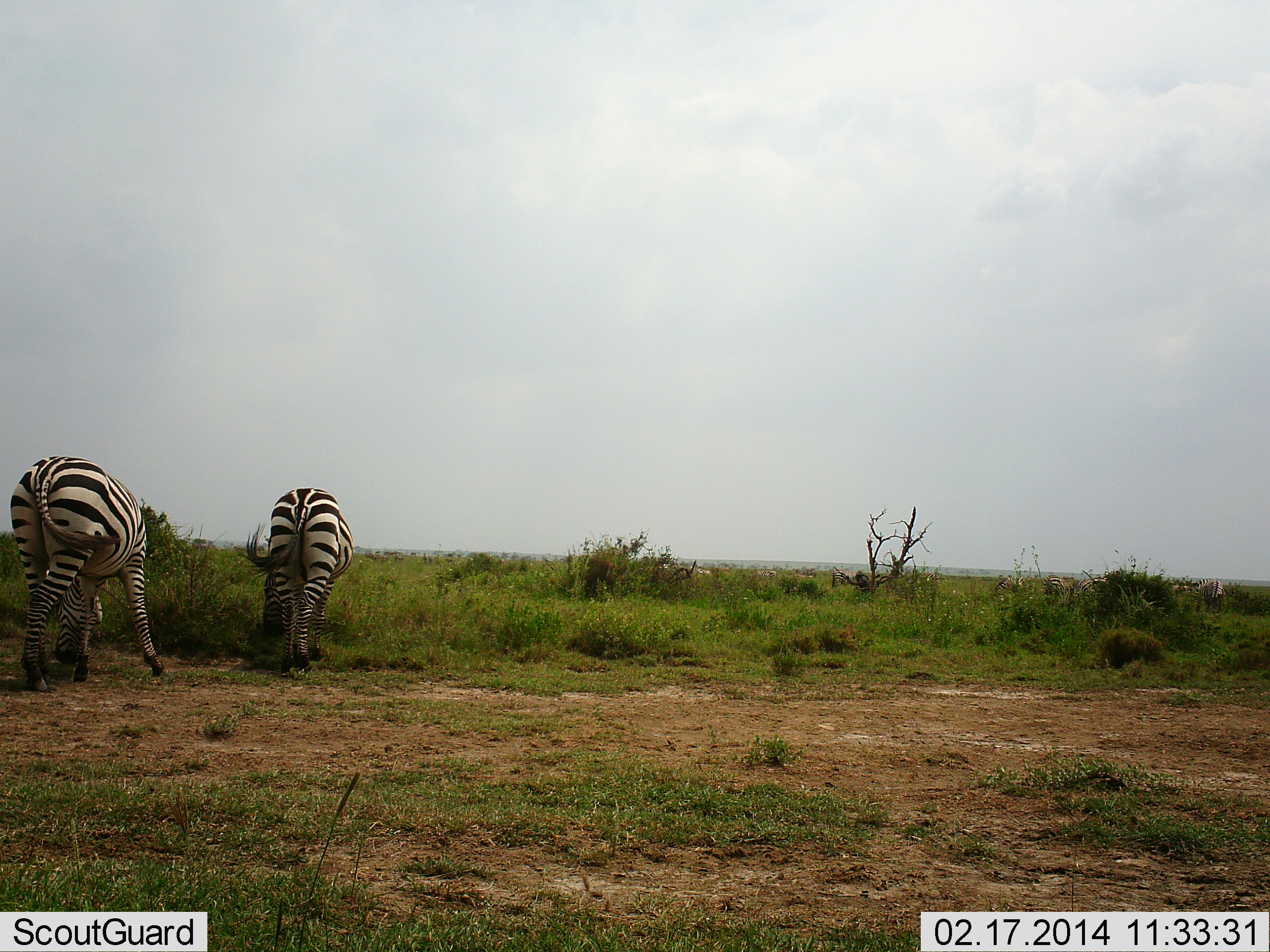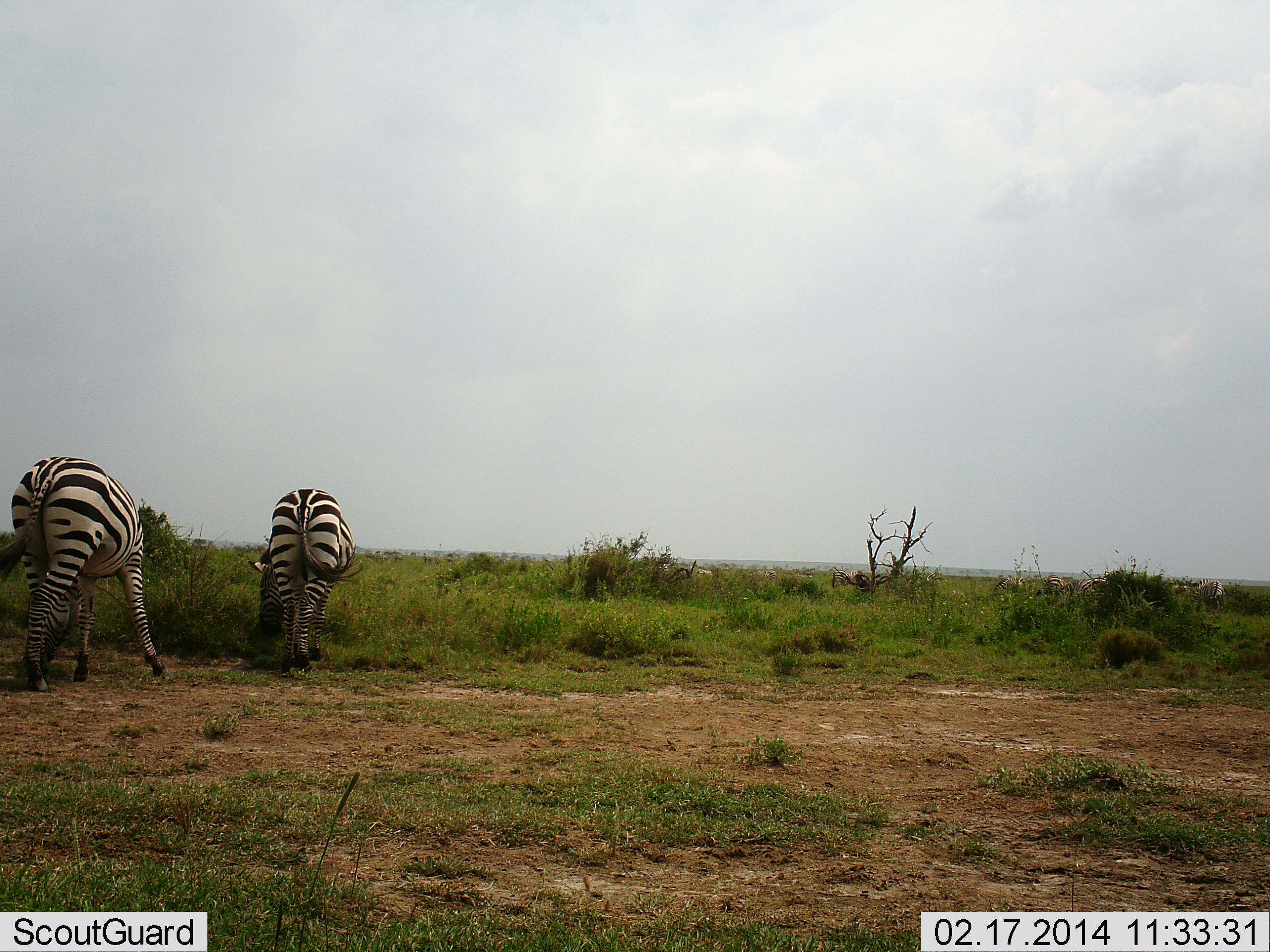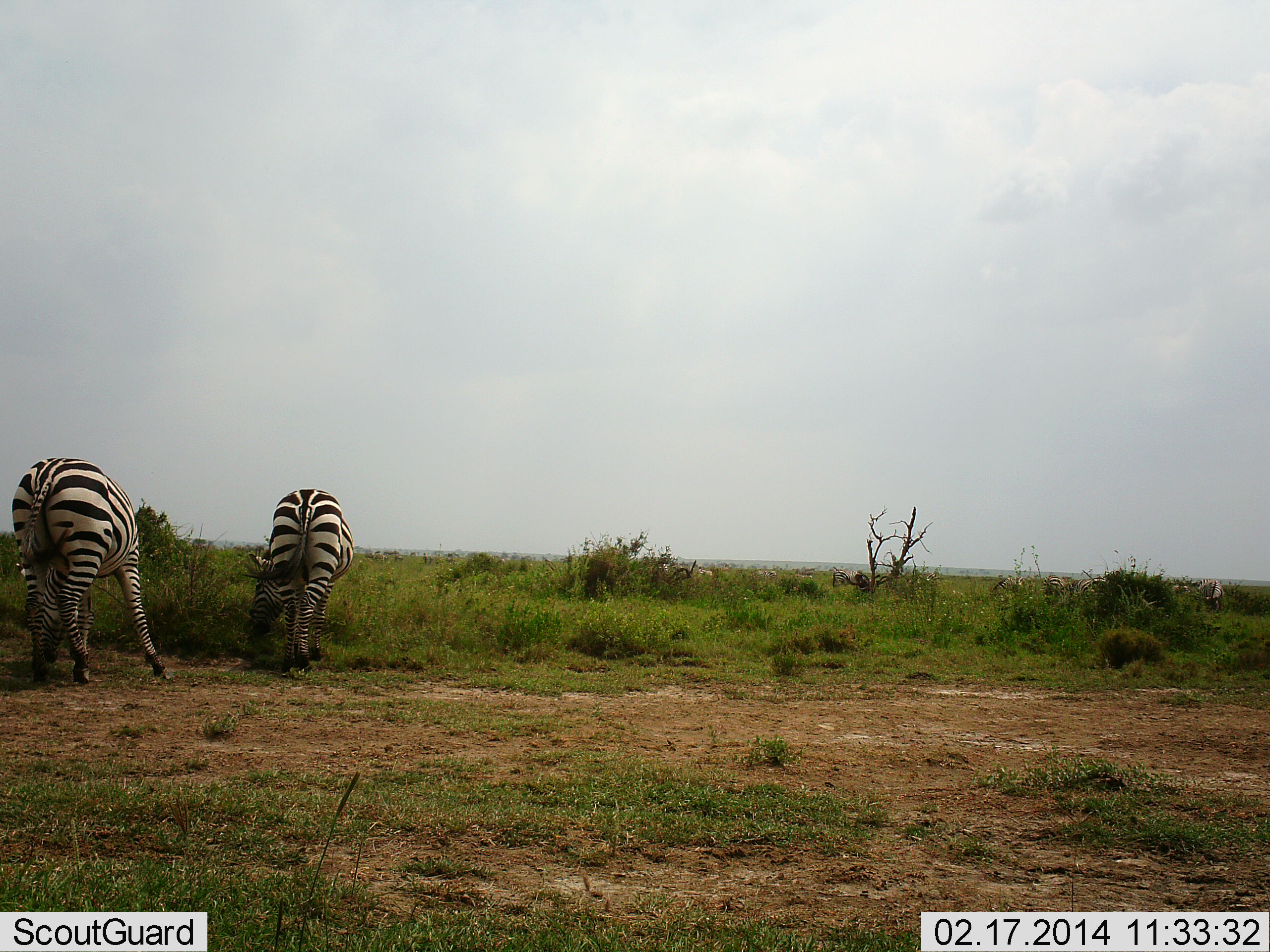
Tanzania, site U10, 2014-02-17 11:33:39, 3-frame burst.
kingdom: Animalia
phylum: Chordata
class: Mammalia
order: Perissodactyla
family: Equidae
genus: Equus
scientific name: Equus quagga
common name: plains zebra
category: zebra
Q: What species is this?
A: Zebra (plains zebra) (Equus quagga).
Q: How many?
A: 2.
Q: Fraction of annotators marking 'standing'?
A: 20%.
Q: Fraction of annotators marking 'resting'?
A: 0%.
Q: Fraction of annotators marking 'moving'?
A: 0%.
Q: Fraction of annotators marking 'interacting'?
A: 0%.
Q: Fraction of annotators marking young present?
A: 0%.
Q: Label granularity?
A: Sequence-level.